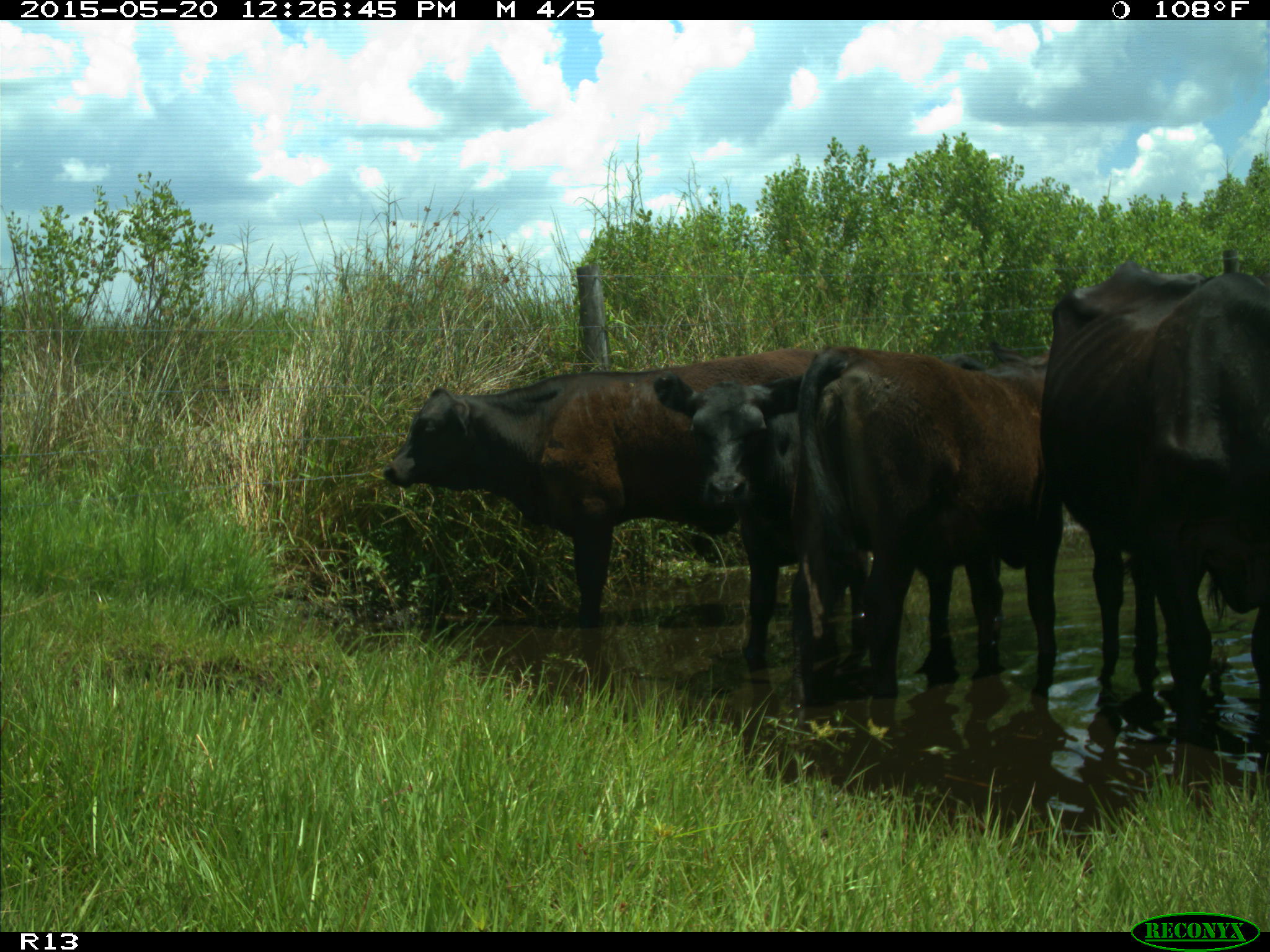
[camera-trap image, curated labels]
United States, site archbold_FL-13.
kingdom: Animalia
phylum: Chordata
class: Mammalia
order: Artiodactyla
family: Bovidae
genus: Bos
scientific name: Bos taurus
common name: domestic cow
Bos taurus (domestic cow).